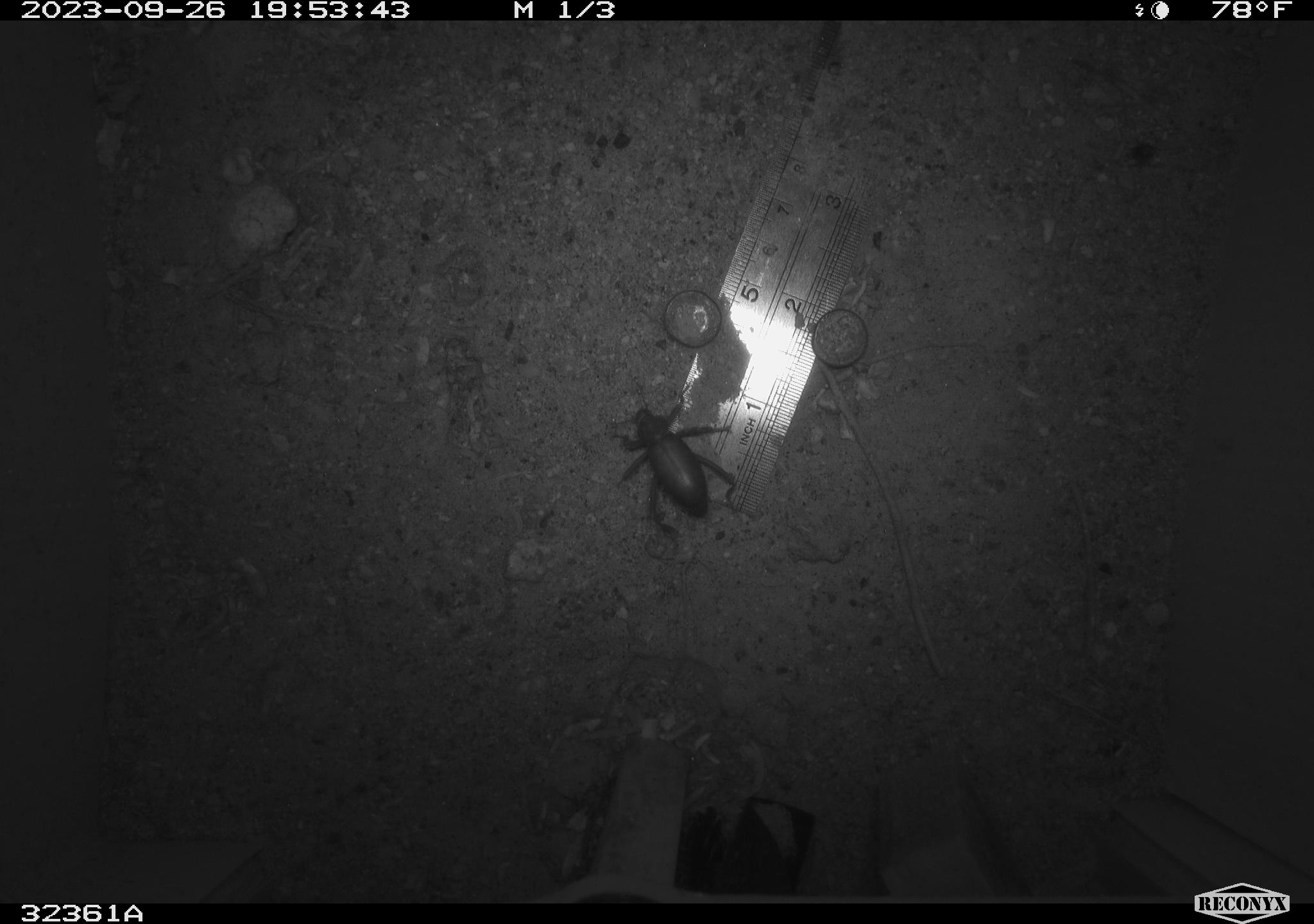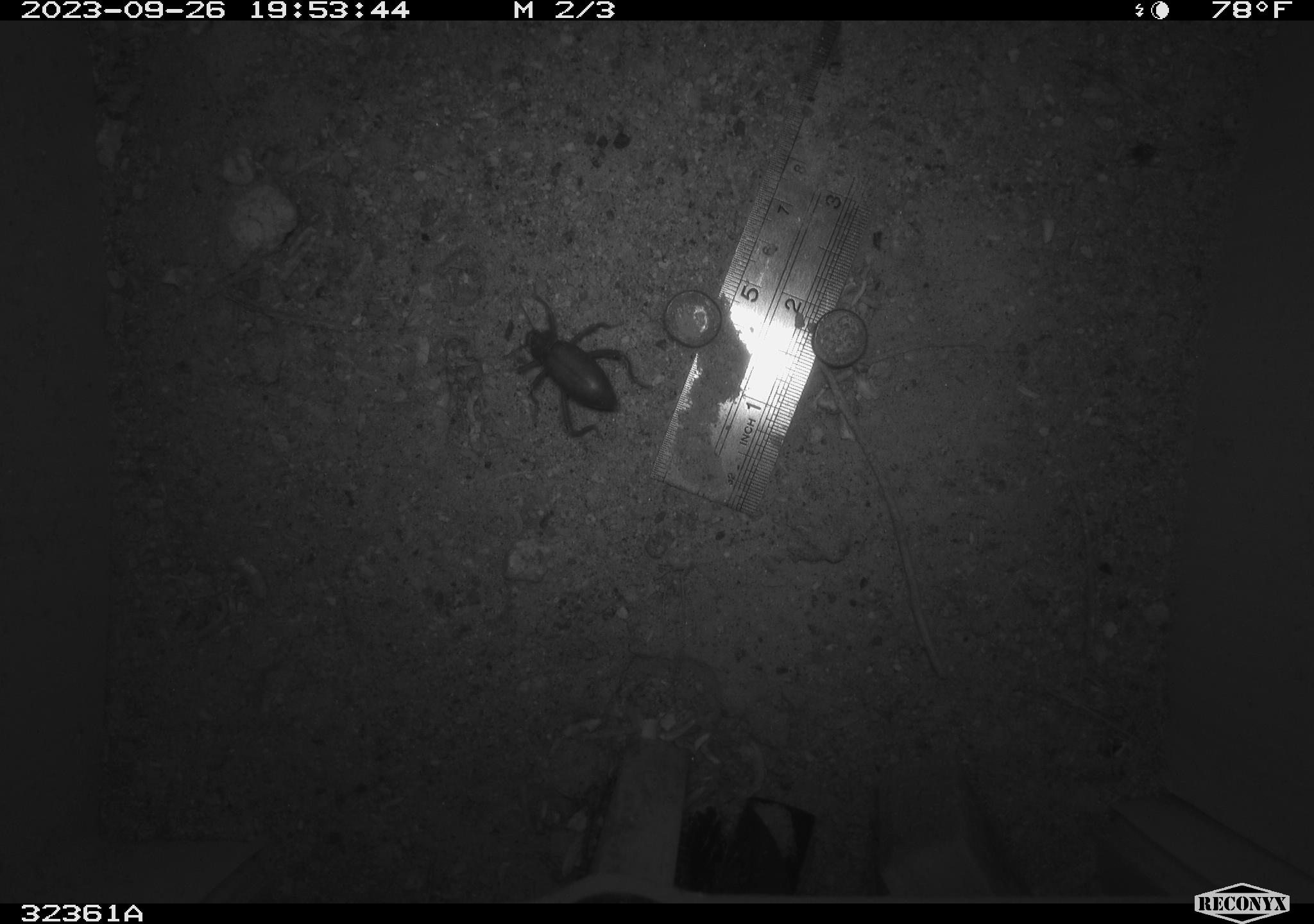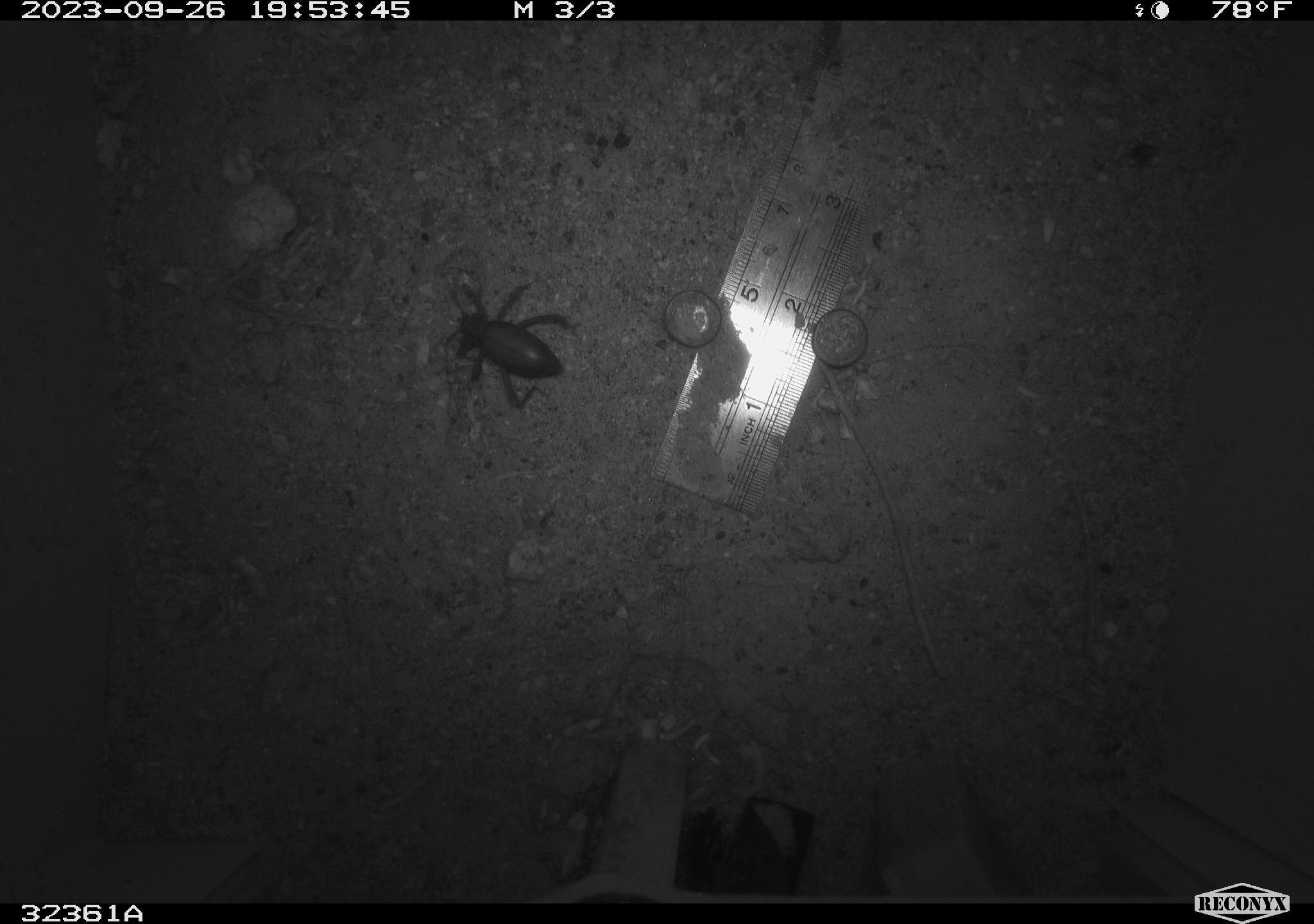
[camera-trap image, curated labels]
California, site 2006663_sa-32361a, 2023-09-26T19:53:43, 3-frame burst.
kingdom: Animalia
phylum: Arthropoda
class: Insecta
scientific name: Insecta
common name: insect